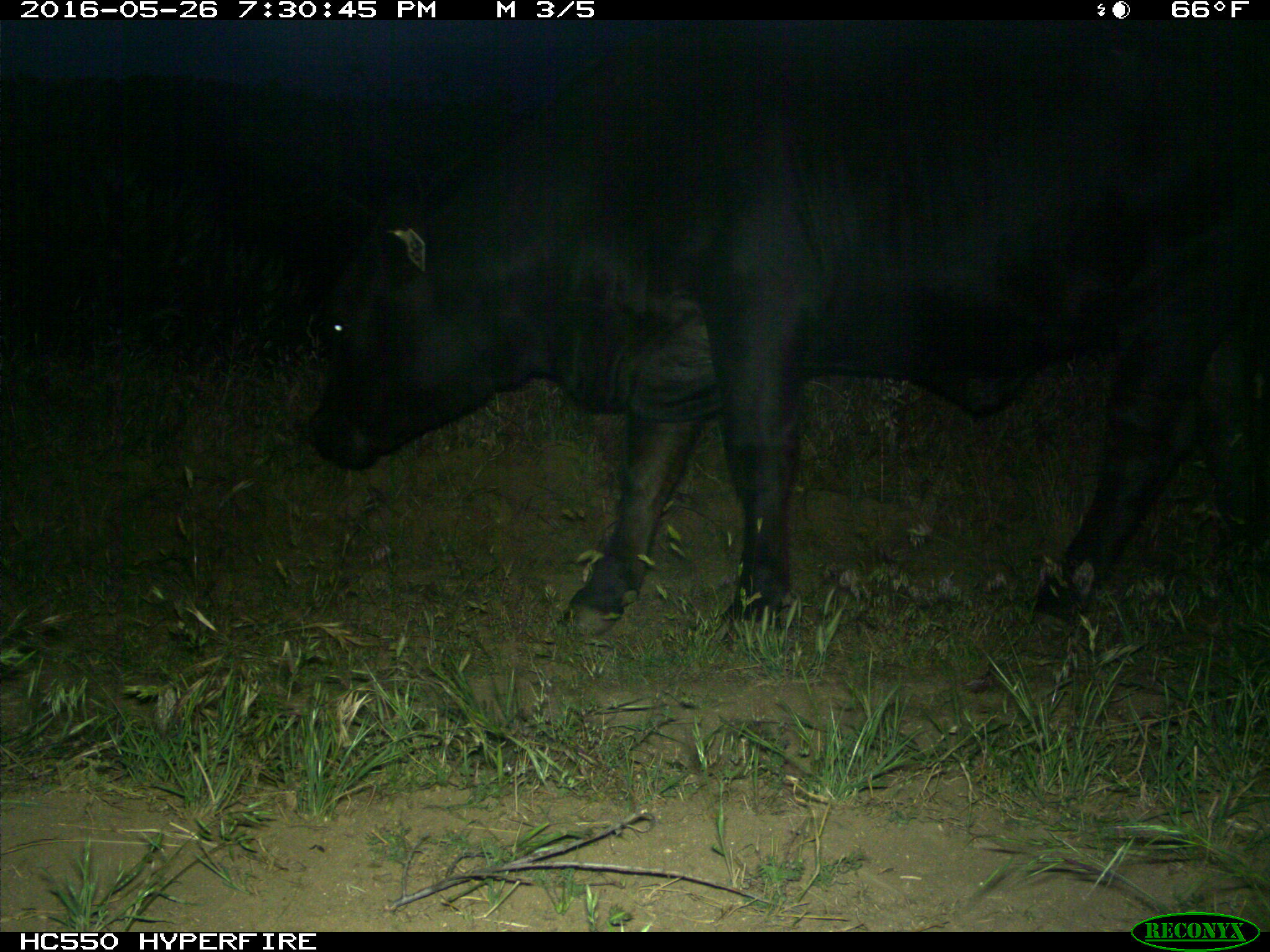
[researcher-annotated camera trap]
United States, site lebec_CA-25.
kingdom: Animalia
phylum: Chordata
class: Mammalia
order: Artiodactyla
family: Bovidae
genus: Bos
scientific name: Bos taurus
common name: domestic cow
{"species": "Bos taurus (domestic cow)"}